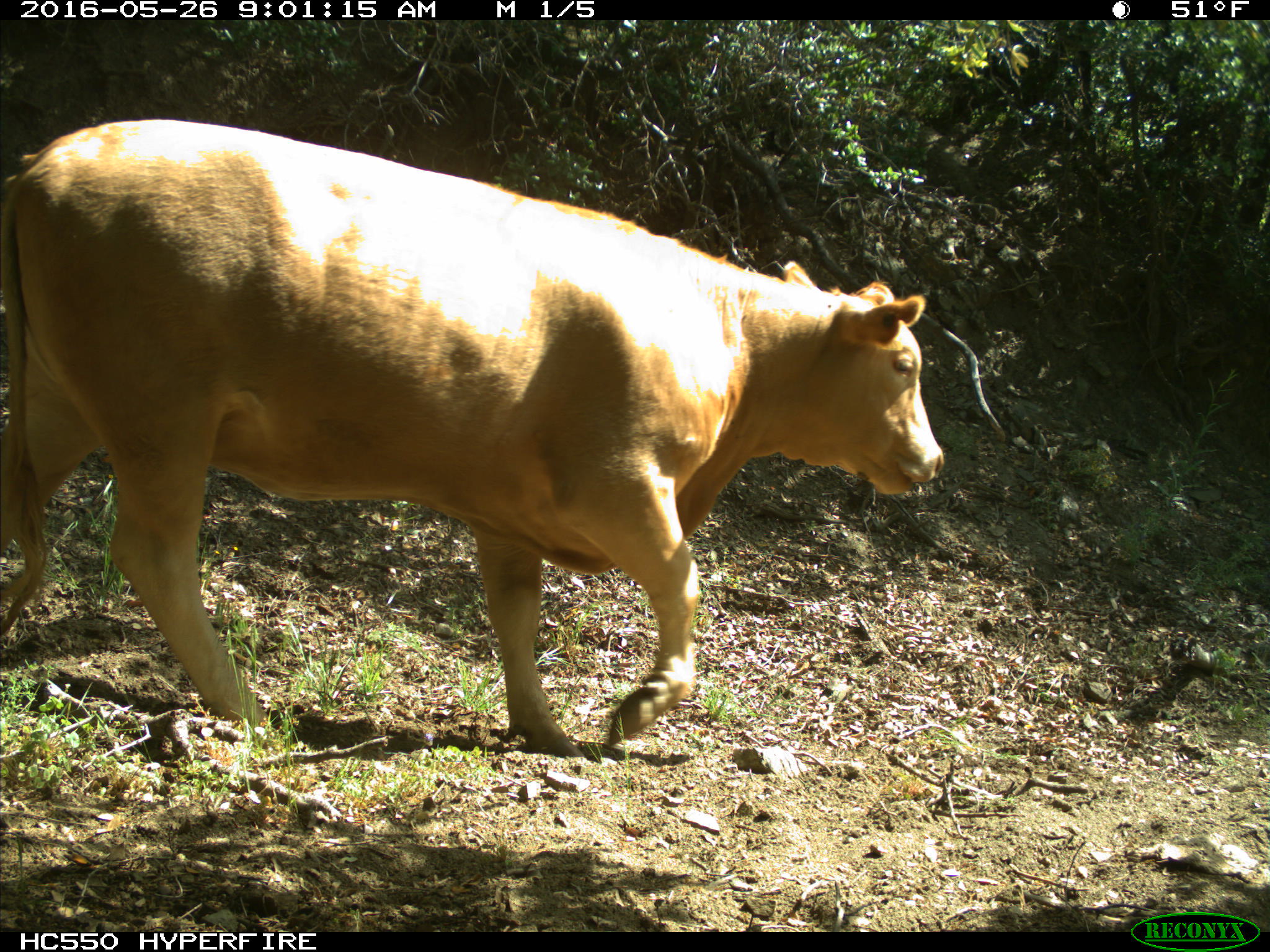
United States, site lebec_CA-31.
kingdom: Animalia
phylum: Chordata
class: Mammalia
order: Artiodactyla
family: Bovidae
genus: Bos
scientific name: Bos taurus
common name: domestic cow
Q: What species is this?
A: Bos taurus (domestic cow).